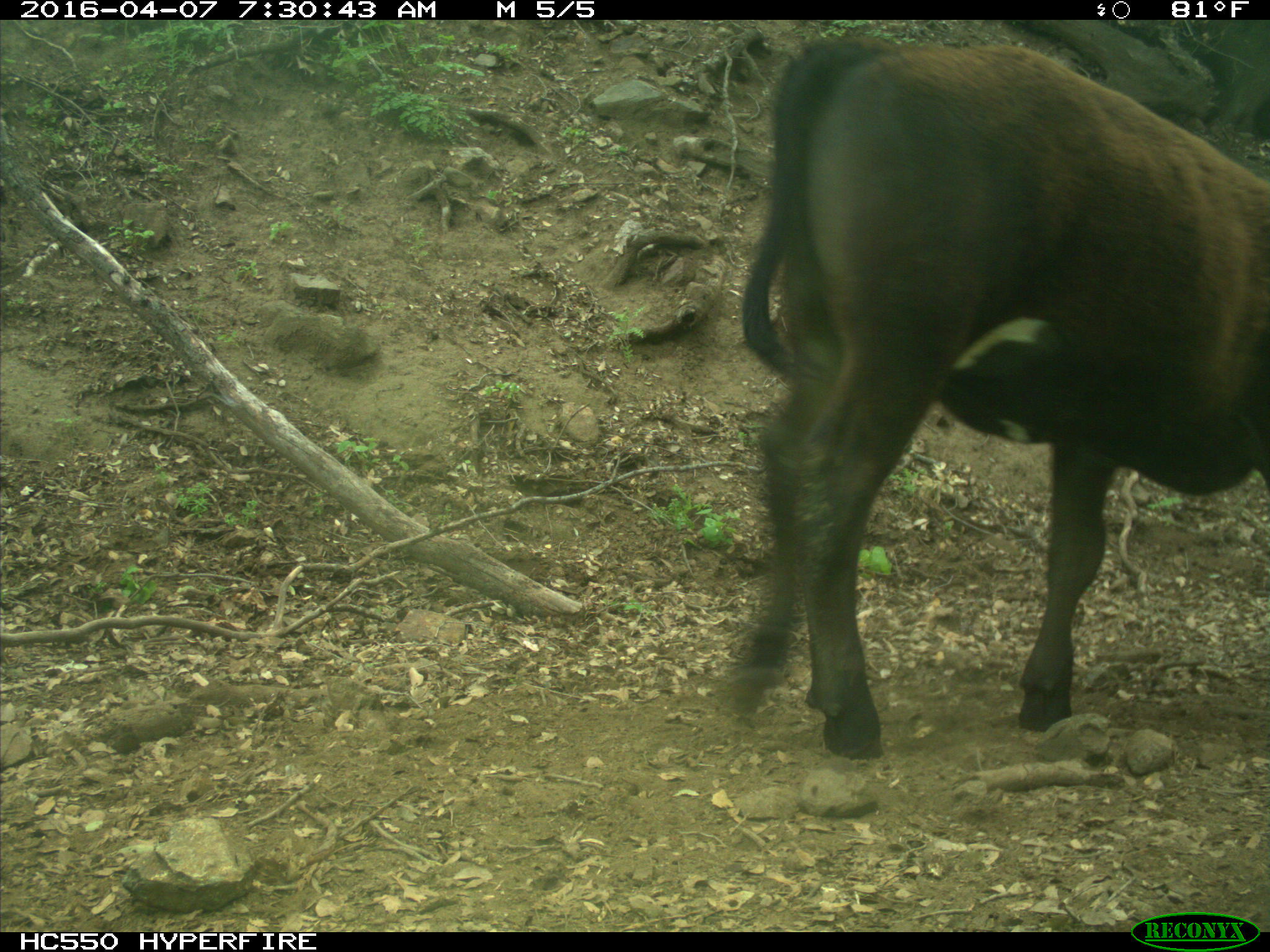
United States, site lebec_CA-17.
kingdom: Animalia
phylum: Chordata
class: Mammalia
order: Artiodactyla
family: Bovidae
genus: Bos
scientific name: Bos taurus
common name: domestic cow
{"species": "Bos taurus (domestic cow)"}